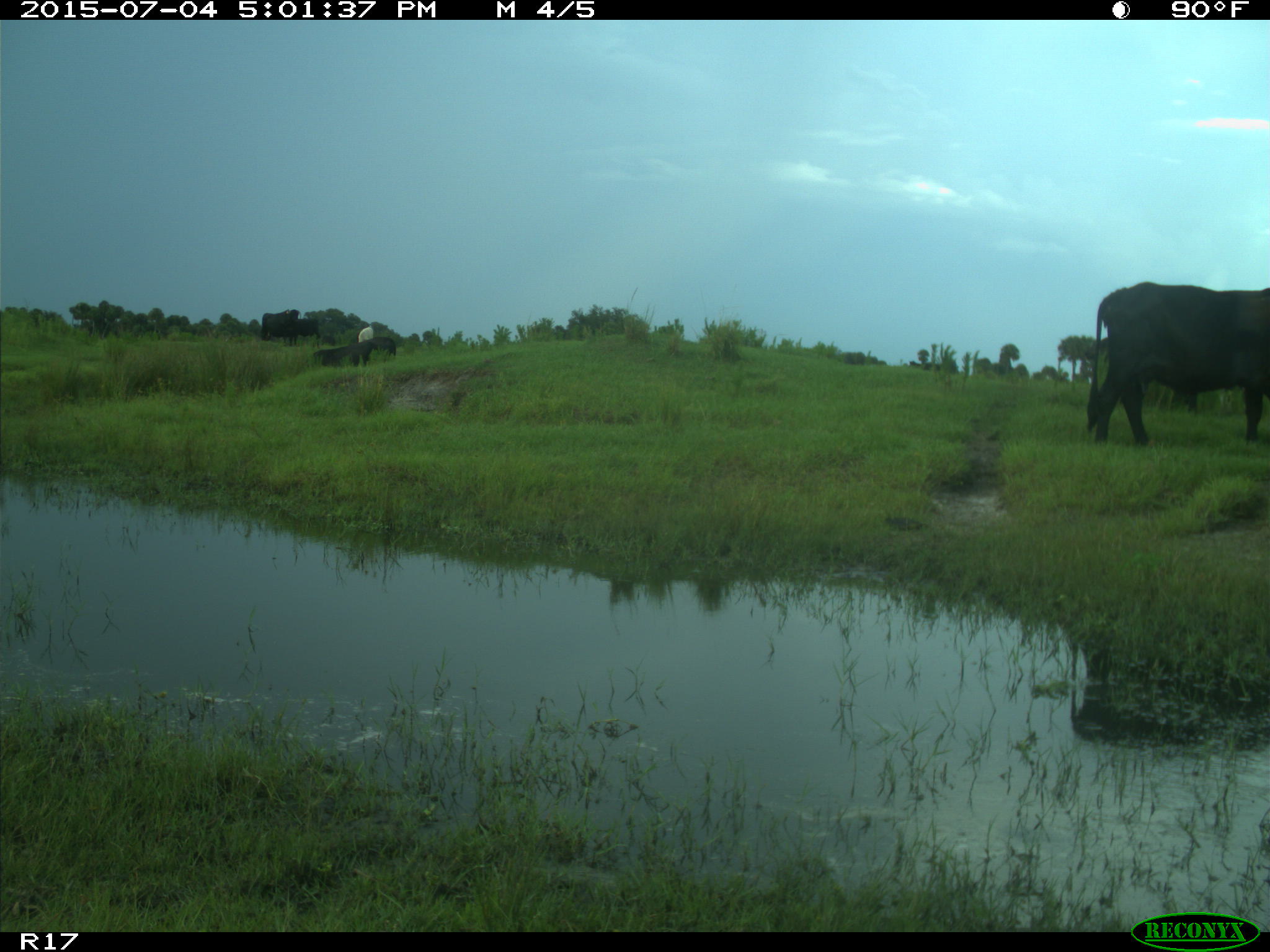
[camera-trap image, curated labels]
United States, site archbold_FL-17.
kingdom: Animalia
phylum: Chordata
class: Mammalia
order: Artiodactyla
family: Bovidae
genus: Bos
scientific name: Bos taurus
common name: domestic cow